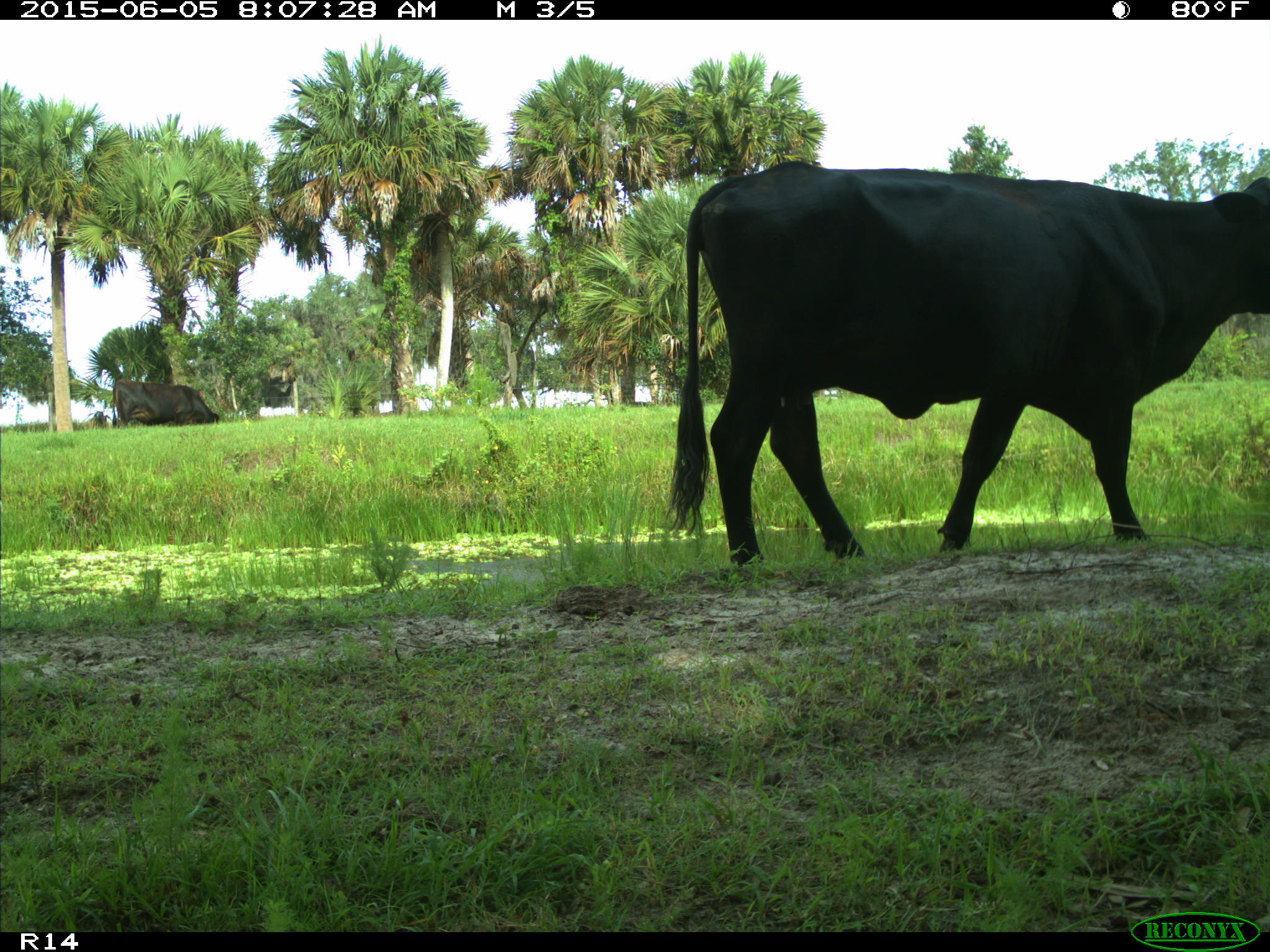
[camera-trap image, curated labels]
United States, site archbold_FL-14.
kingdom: Animalia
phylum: Chordata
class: Mammalia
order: Artiodactyla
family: Bovidae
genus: Bos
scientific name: Bos taurus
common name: domestic cow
Bos taurus (domestic cow).